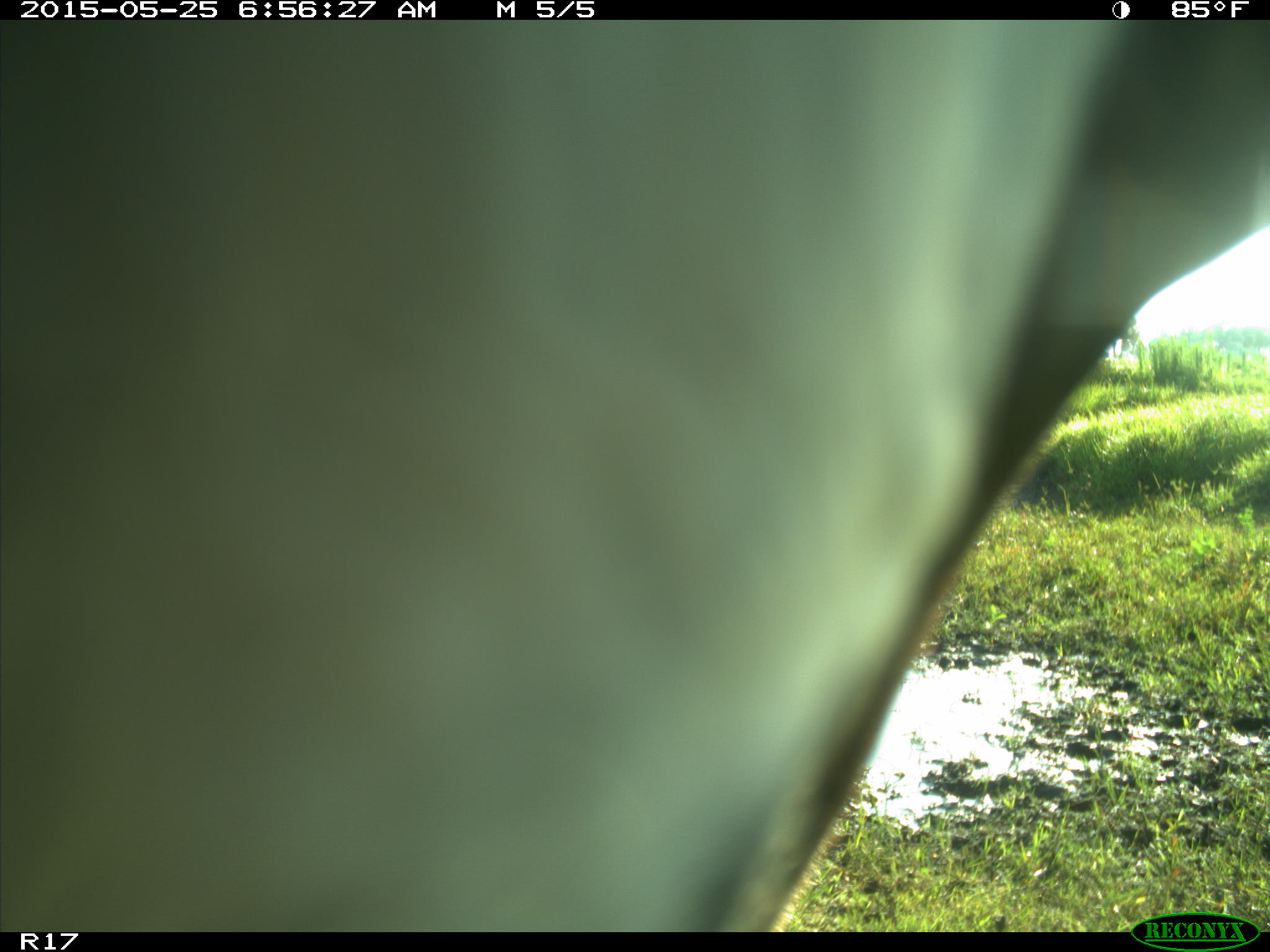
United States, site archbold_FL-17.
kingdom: Animalia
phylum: Chordata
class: Mammalia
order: Artiodactyla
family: Bovidae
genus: Bos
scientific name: Bos taurus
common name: domestic cow